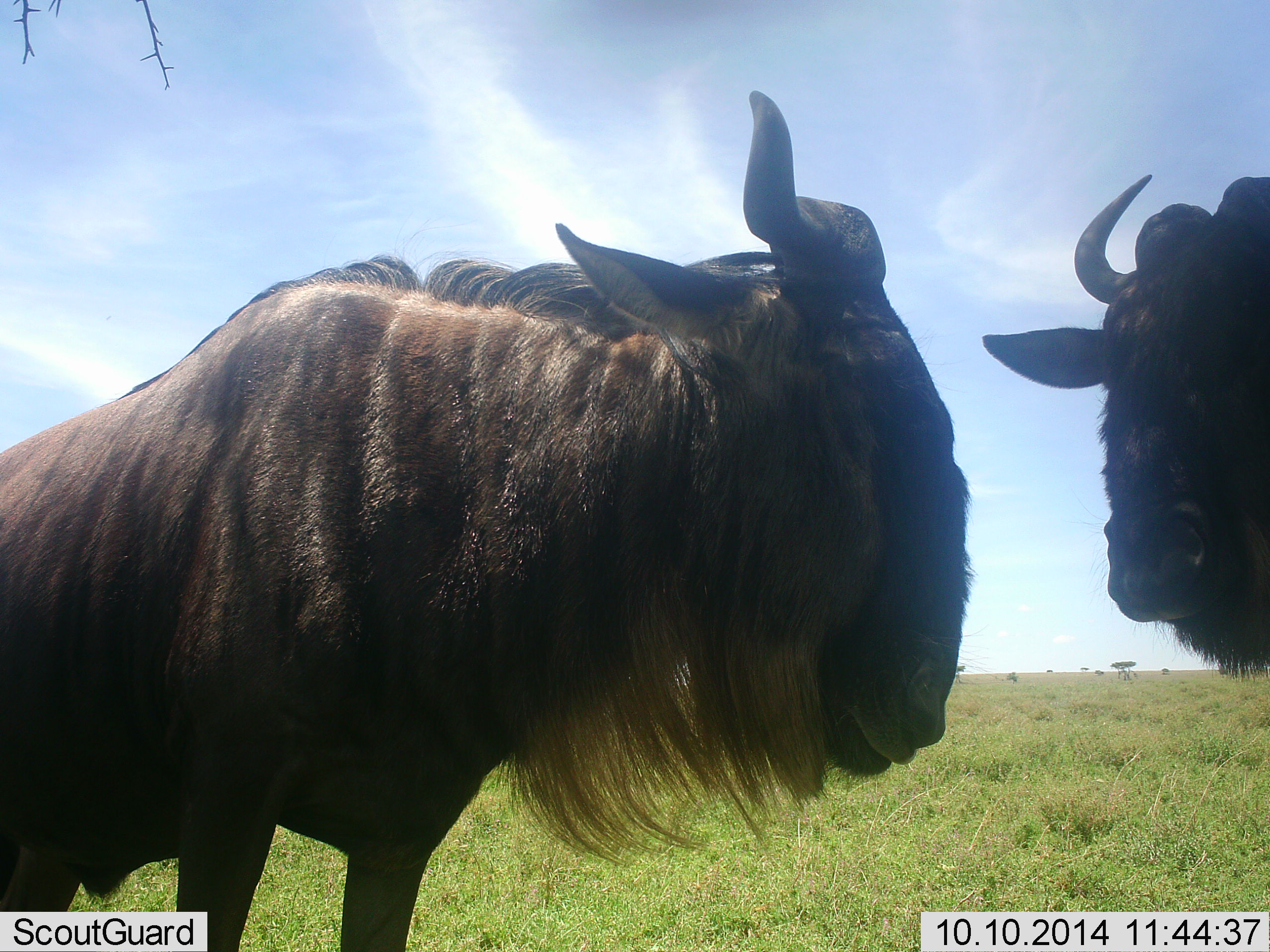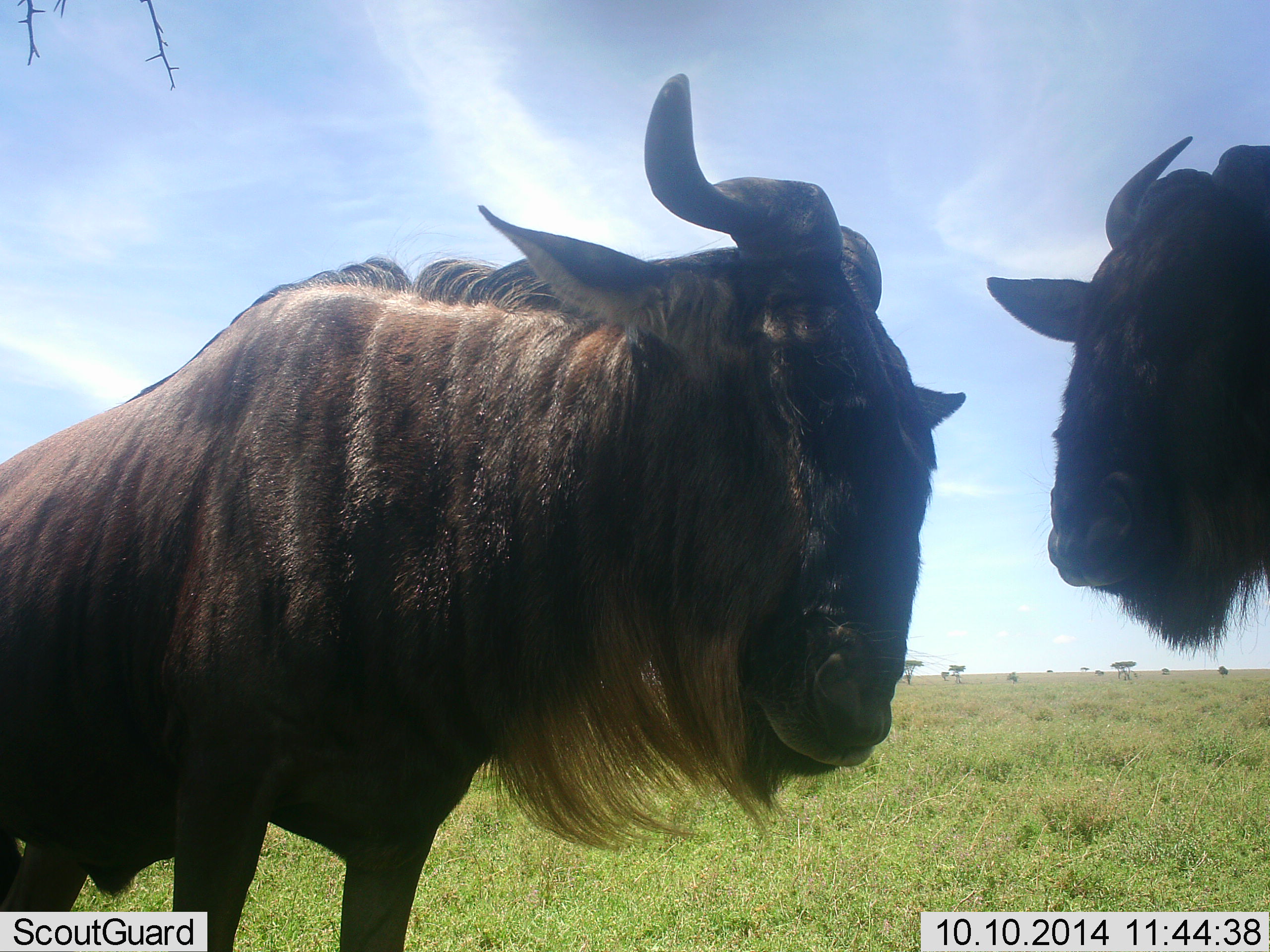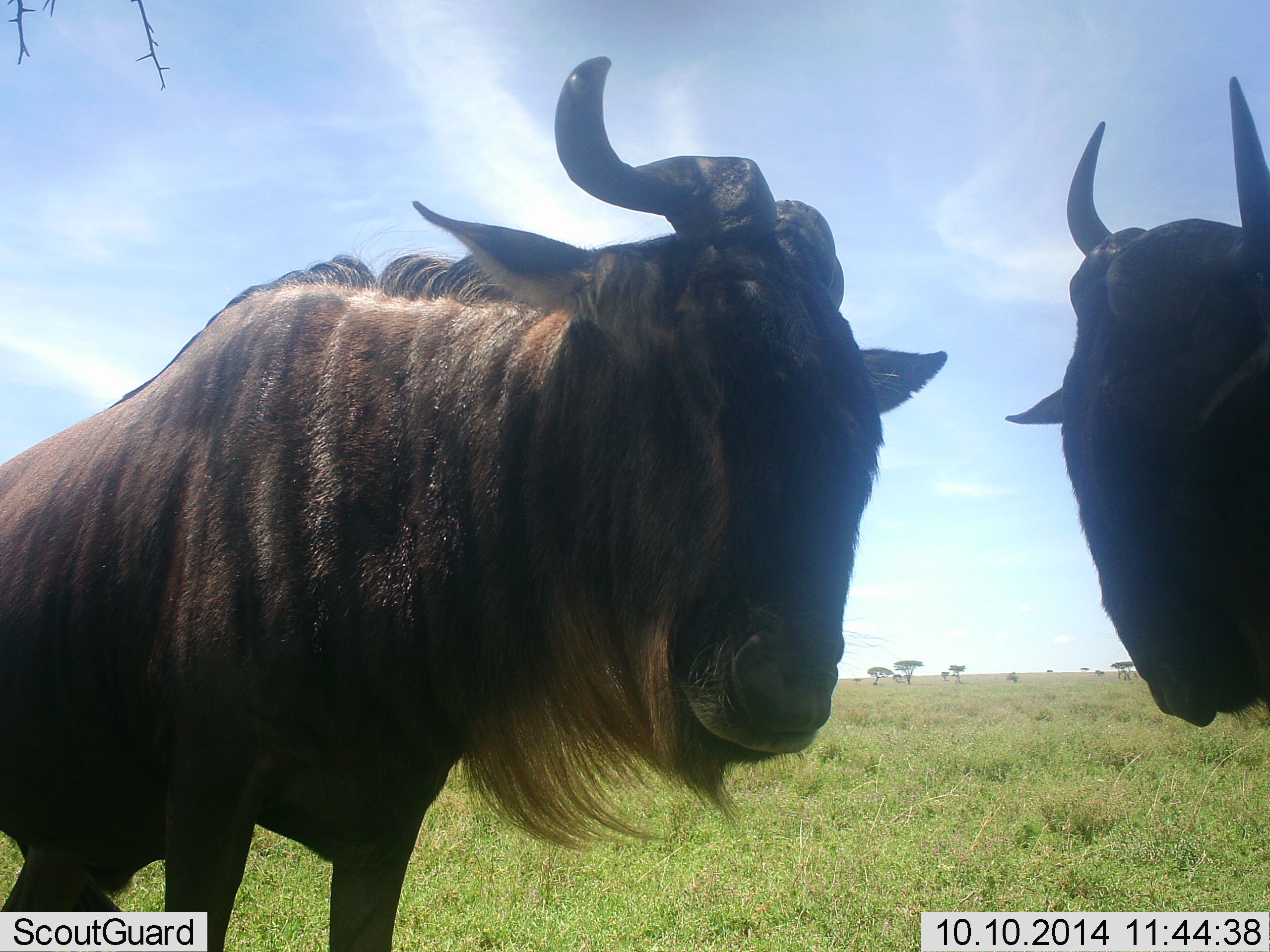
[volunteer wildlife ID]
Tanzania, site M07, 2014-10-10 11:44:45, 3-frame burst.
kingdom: Animalia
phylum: Chordata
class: Mammalia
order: Artiodactyla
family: Bovidae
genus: Connochaetes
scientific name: Connochaetes taurinus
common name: blue wildebeest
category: wildebeest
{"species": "wildebeest (blue wildebeest) (Connochaetes taurinus)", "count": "2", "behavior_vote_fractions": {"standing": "90%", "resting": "0%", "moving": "0%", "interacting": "40%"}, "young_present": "0%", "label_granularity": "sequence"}